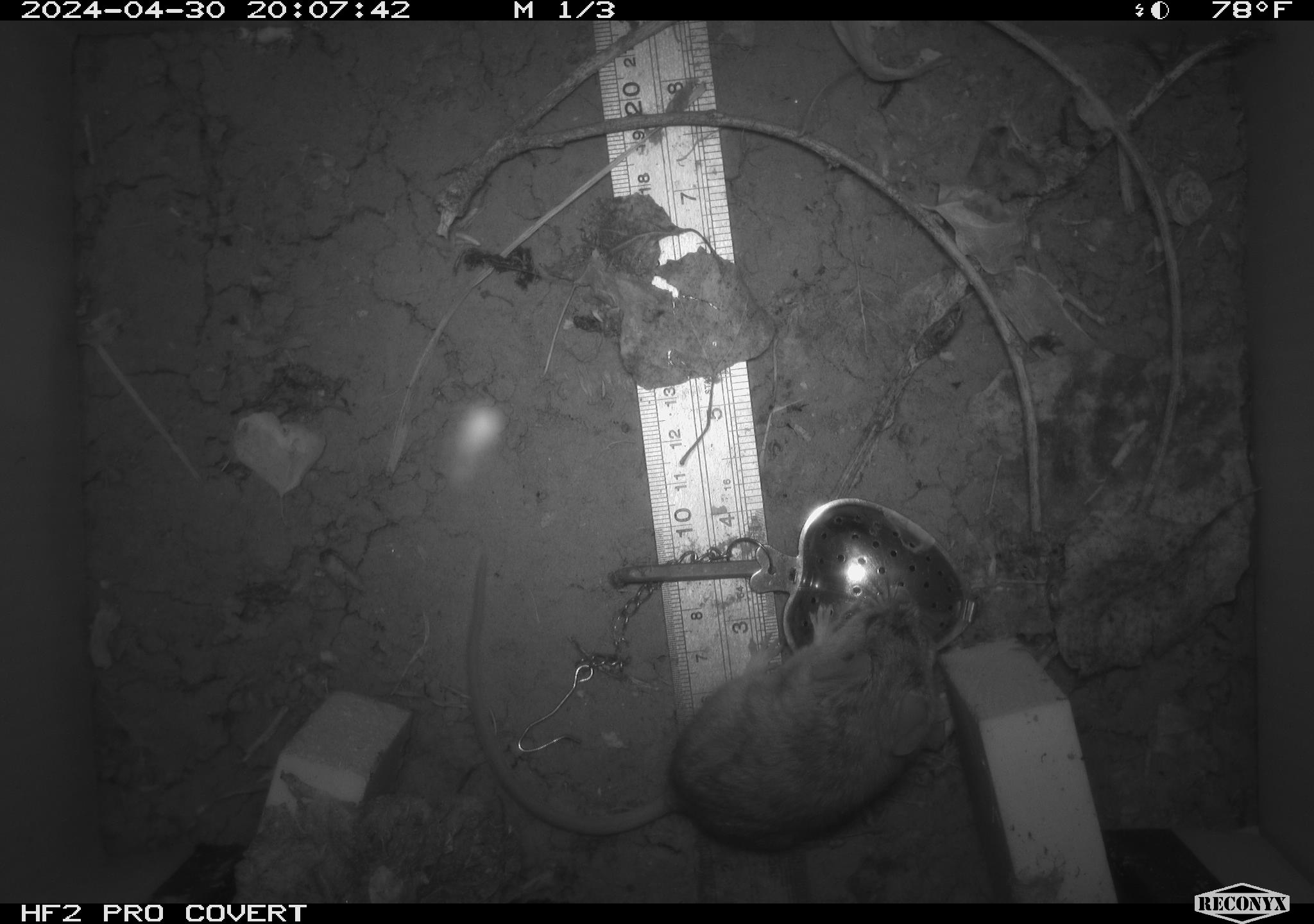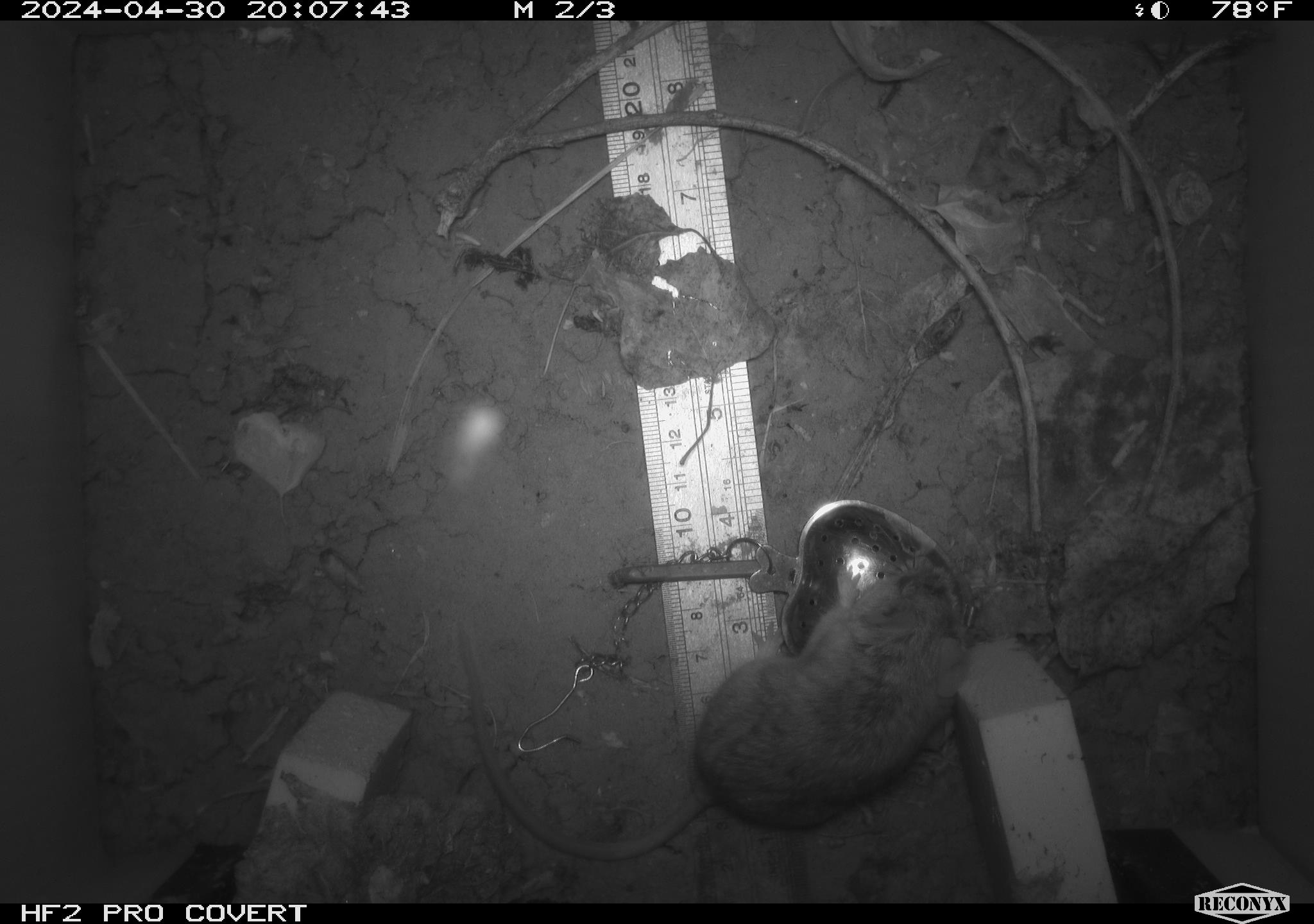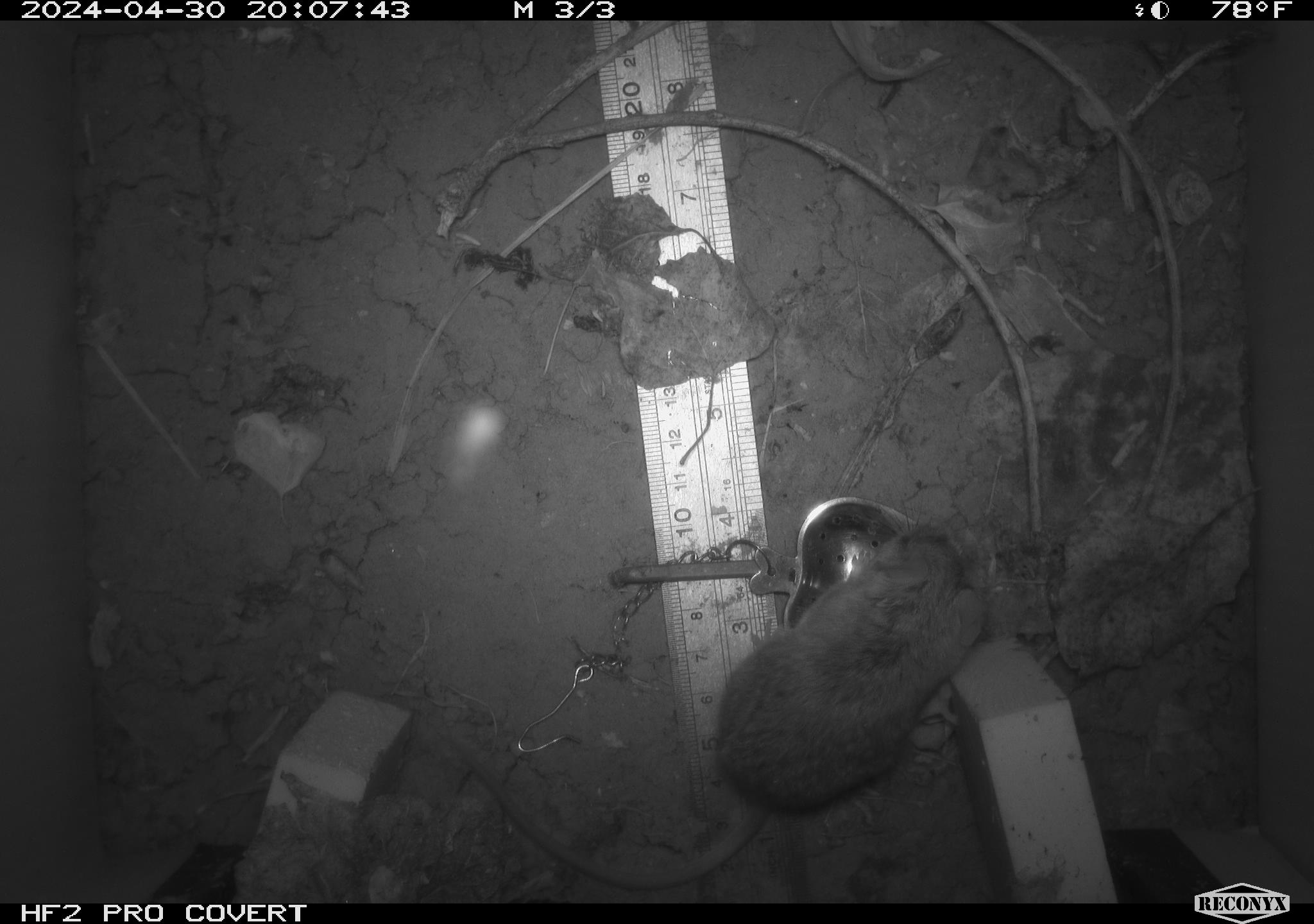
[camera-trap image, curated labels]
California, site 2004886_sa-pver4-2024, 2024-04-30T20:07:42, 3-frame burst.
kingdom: Animalia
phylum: Chordata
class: Mammalia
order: Rodentia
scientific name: Rodentia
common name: mouse species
Mouse species (Rodentia).